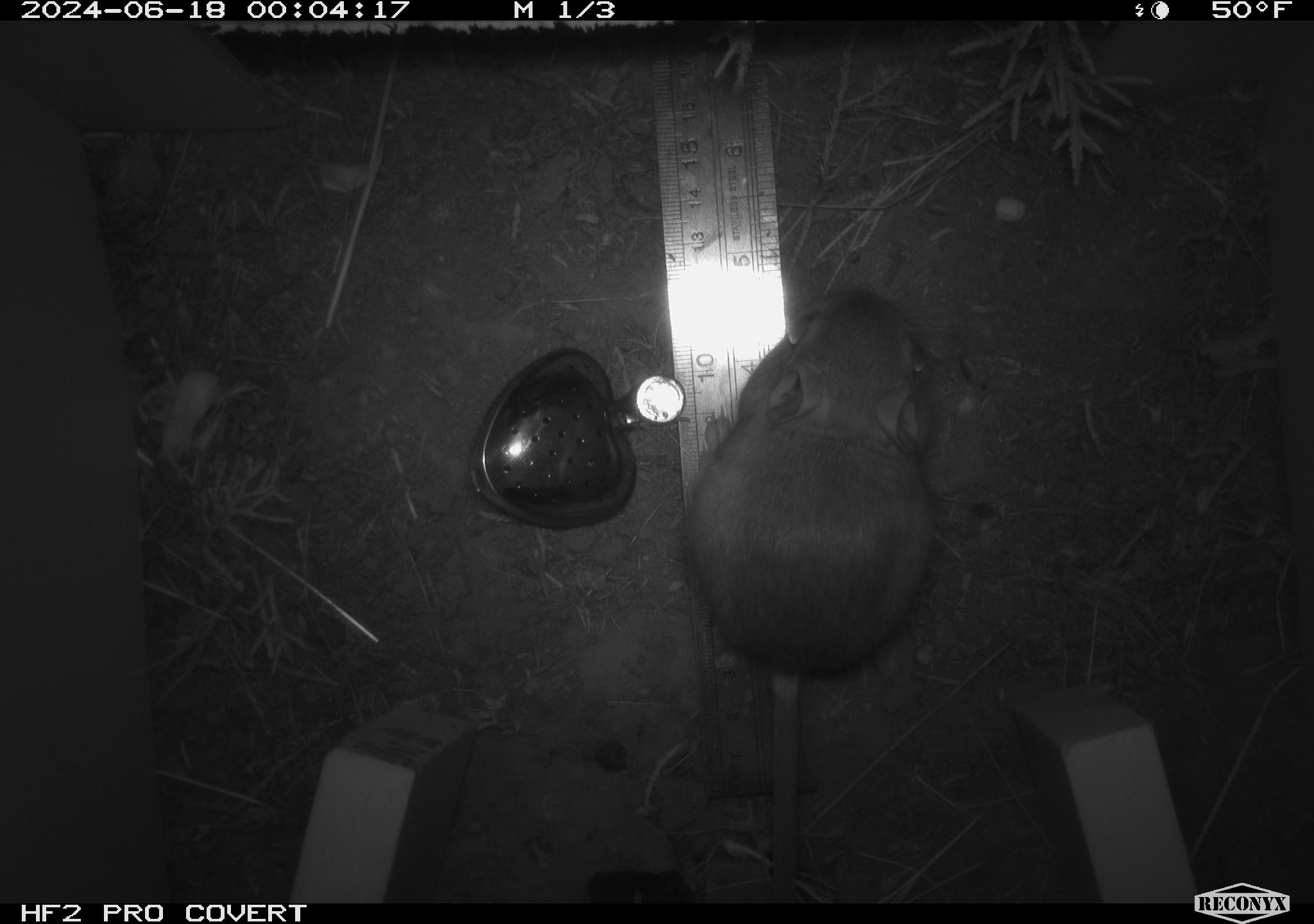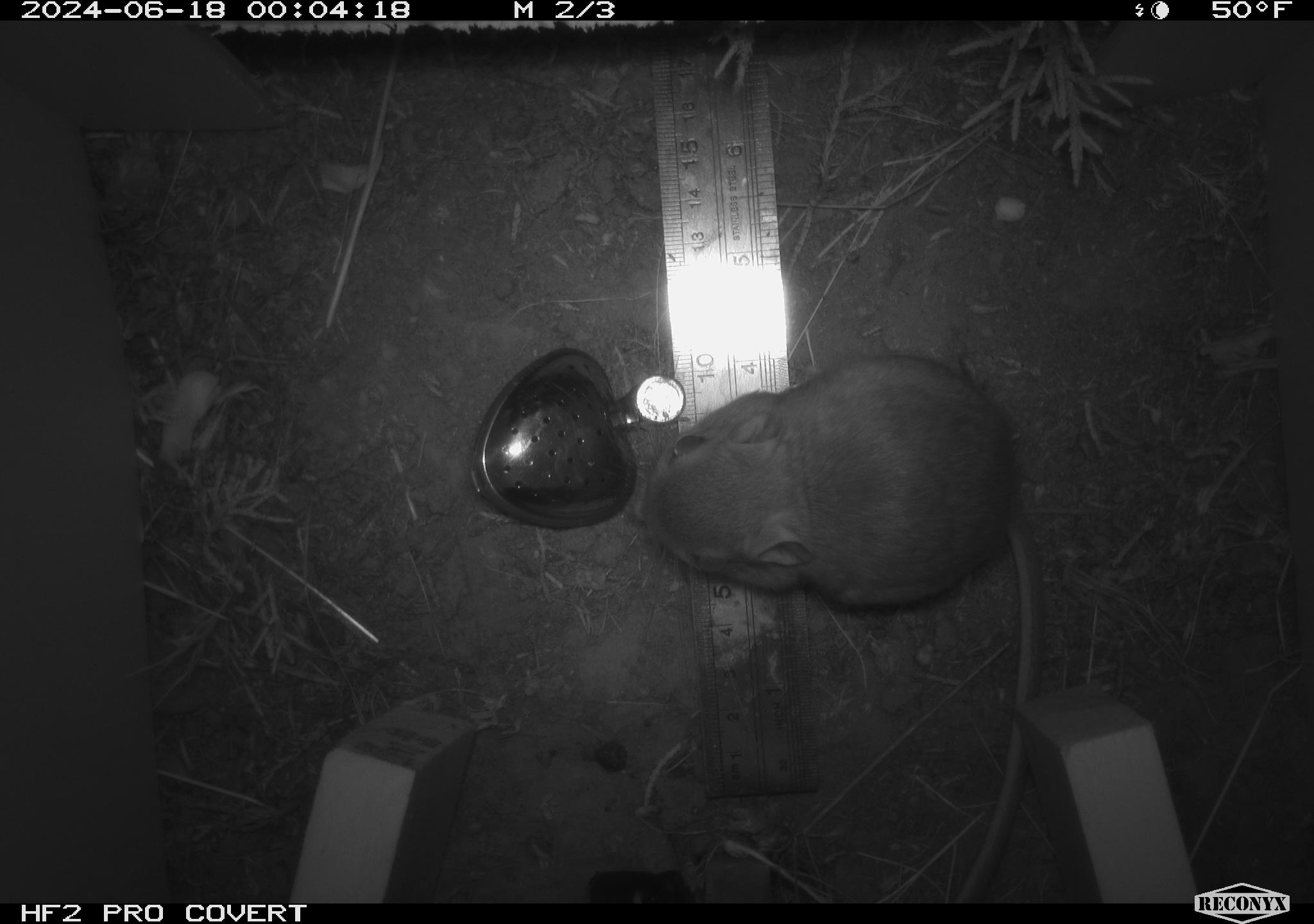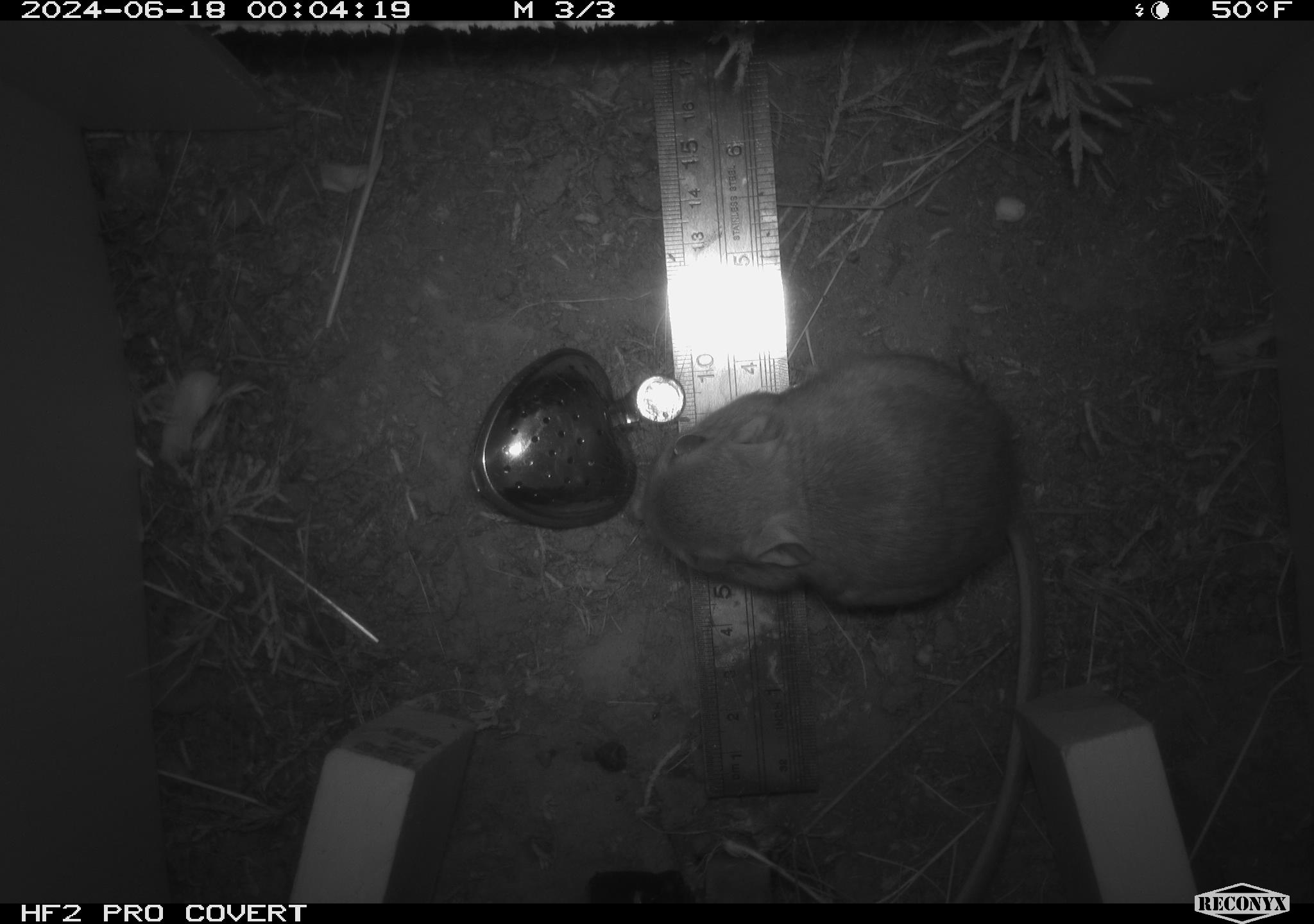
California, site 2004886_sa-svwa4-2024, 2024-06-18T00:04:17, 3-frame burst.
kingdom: Animalia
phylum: Chordata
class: Mammalia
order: Rodentia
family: Heteromyidae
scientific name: Heteromyidae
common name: kangaroo rats and pocket mice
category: heteromyidae family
Heteromyidae family (kangaroo rats and pocket mice) (Heteromyidae).